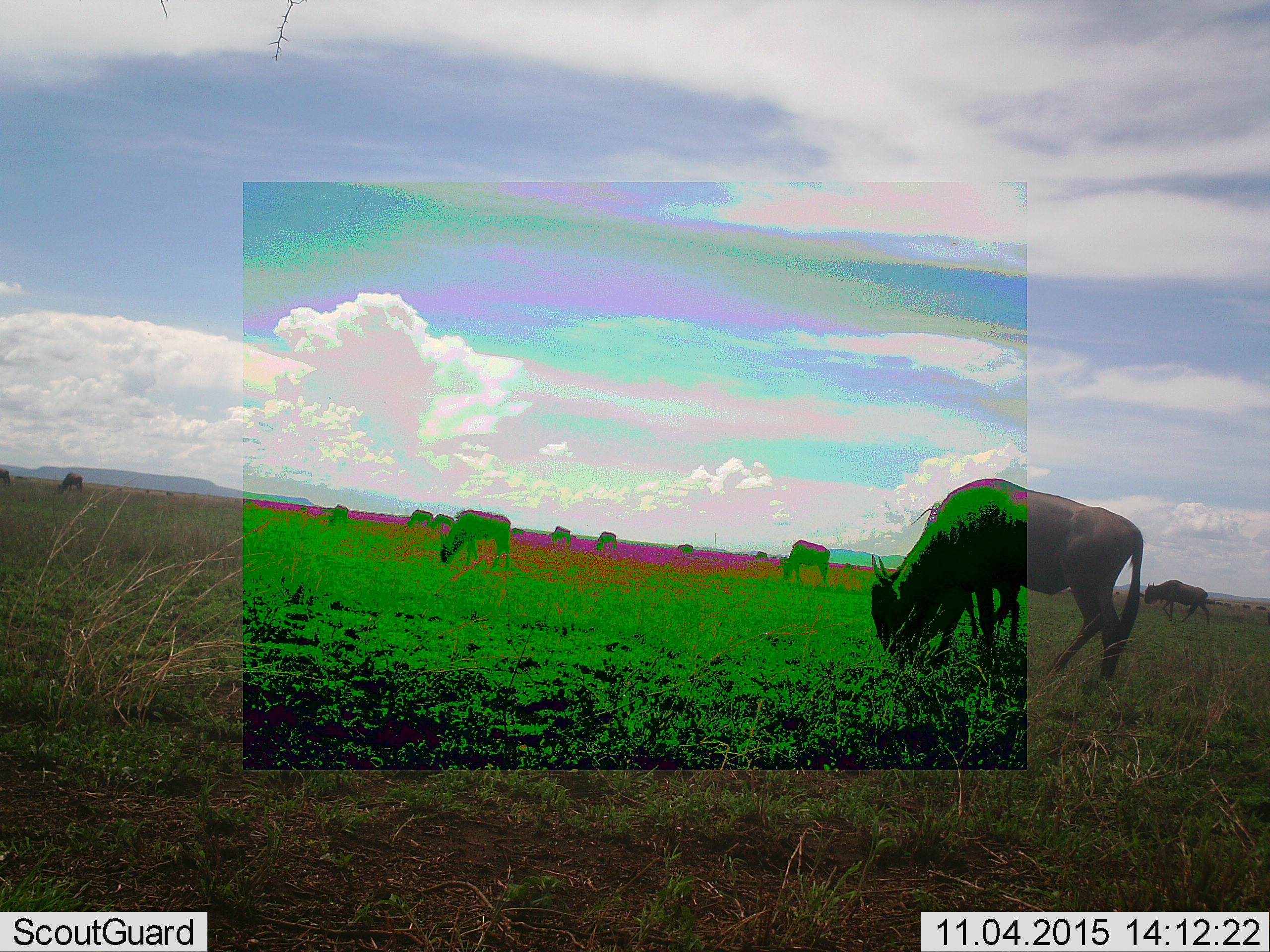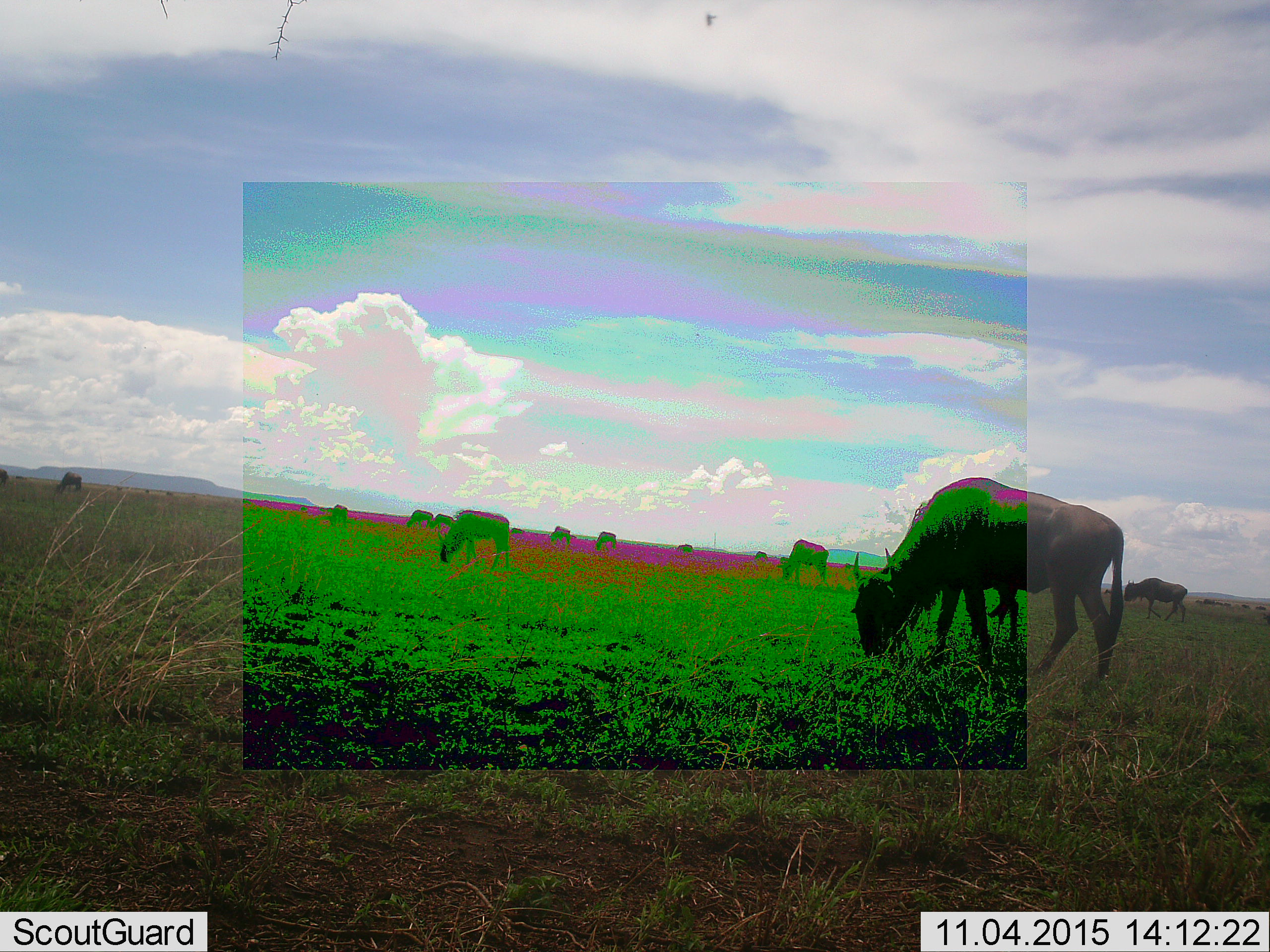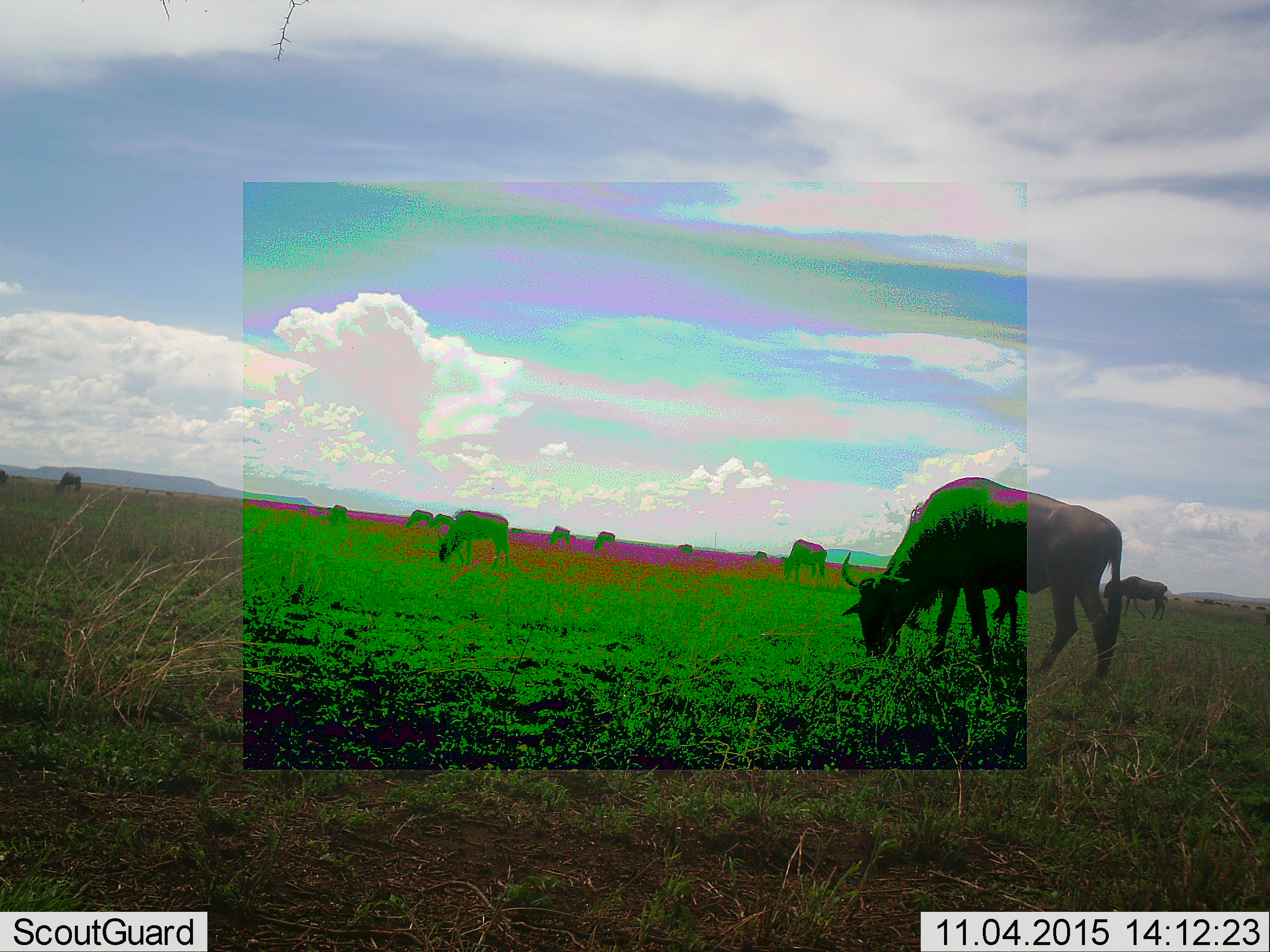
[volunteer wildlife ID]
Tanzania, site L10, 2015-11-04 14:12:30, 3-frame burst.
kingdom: Animalia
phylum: Chordata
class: Mammalia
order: Artiodactyla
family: Bovidae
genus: Connochaetes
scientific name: Connochaetes taurinus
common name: blue wildebeest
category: wildebeest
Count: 11-50.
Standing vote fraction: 12%.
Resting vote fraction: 0%.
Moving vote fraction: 50%.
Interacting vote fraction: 0%.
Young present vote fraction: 0%.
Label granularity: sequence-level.